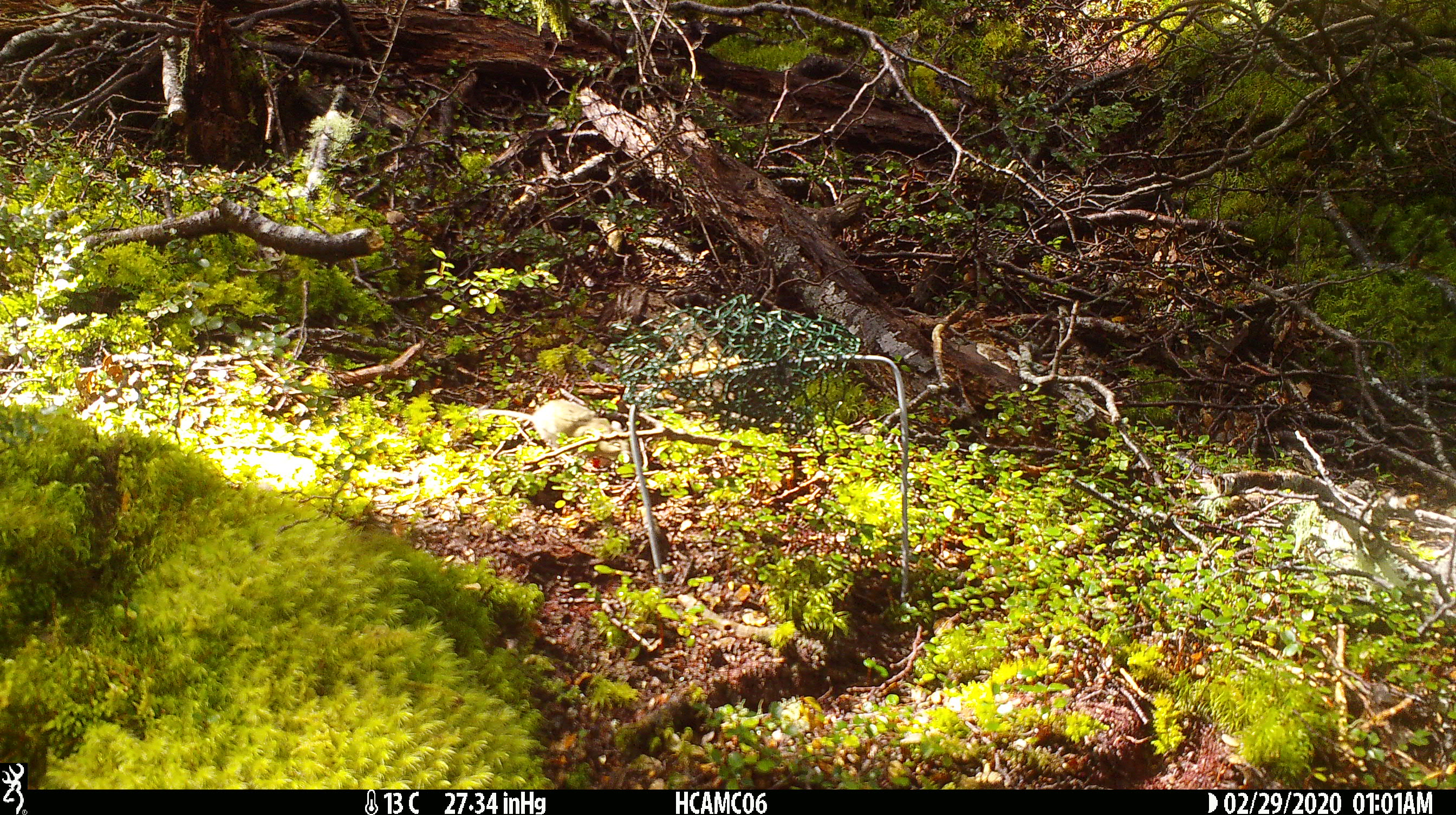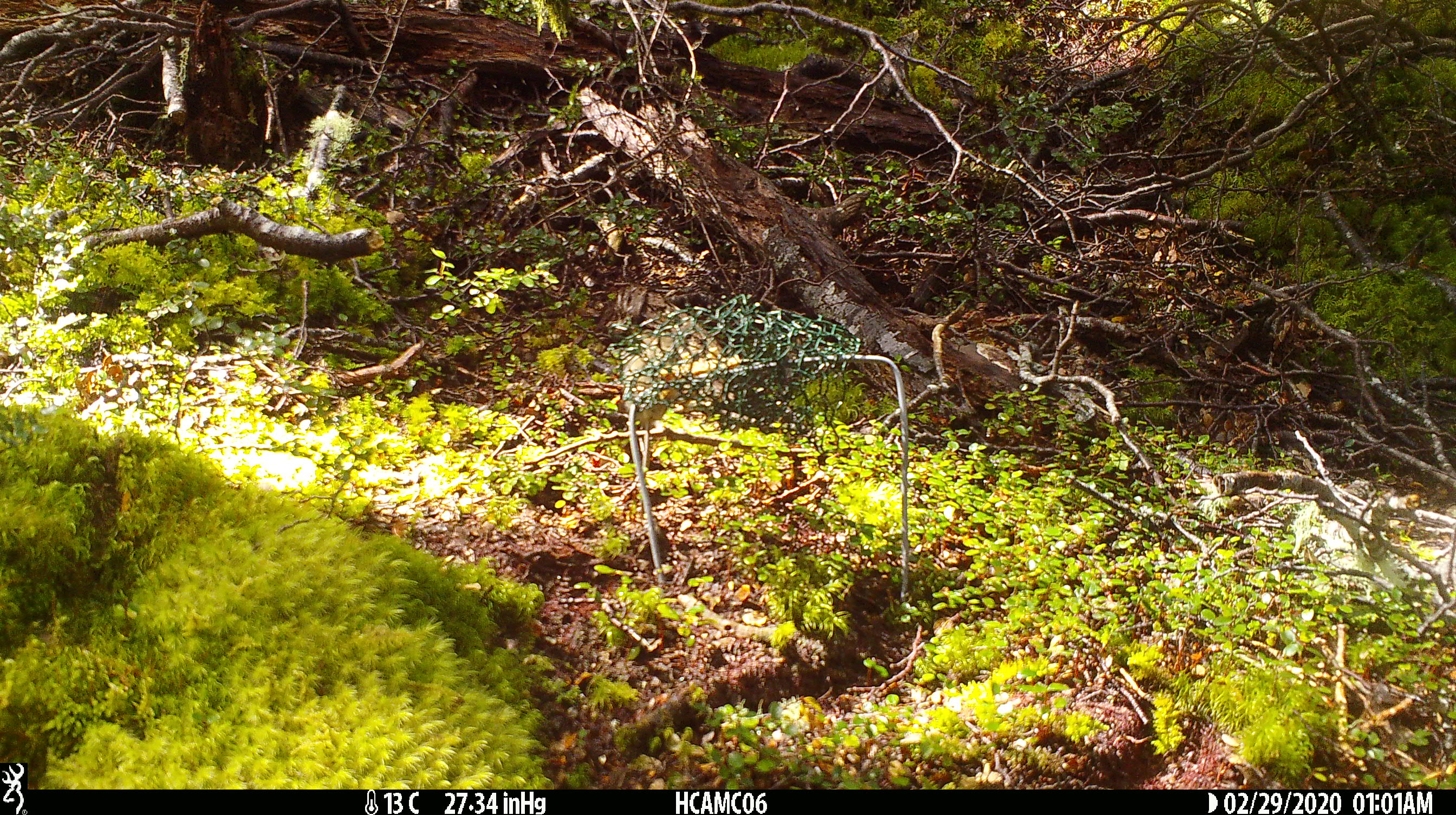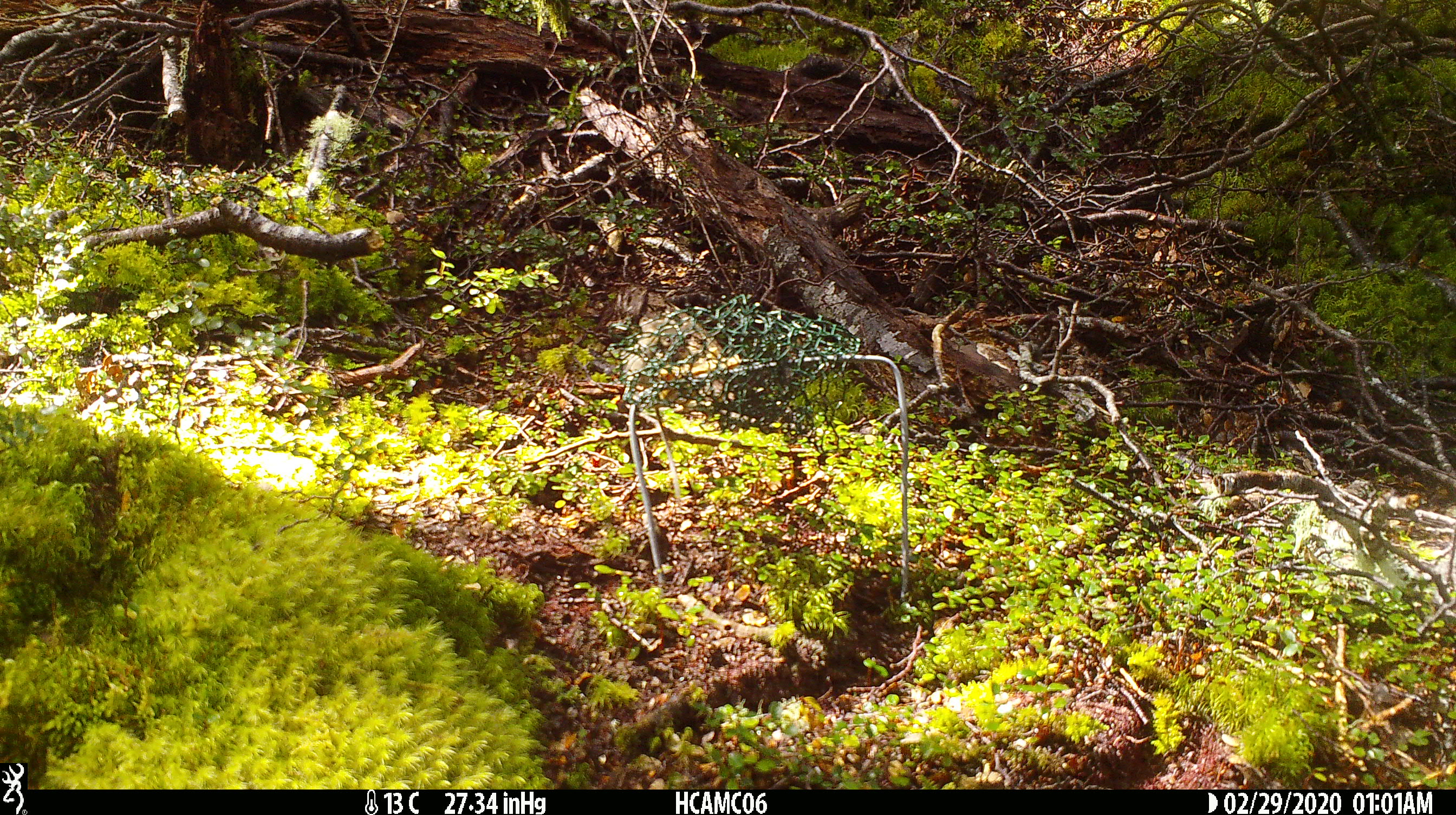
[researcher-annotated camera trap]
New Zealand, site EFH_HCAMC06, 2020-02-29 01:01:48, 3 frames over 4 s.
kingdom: Animalia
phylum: Chordata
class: Mammalia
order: Rodentia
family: Muridae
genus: Mus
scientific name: Mus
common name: mouse